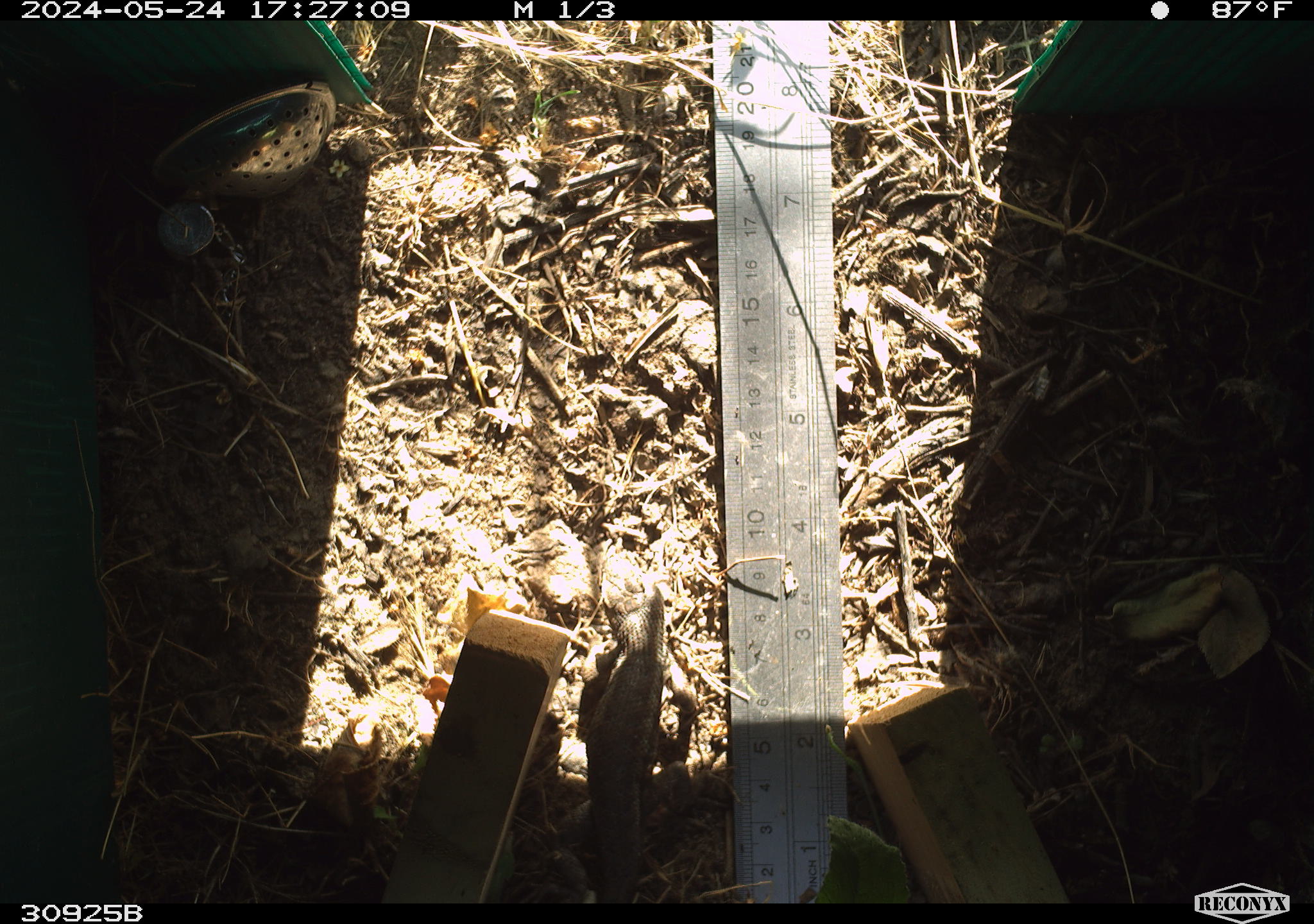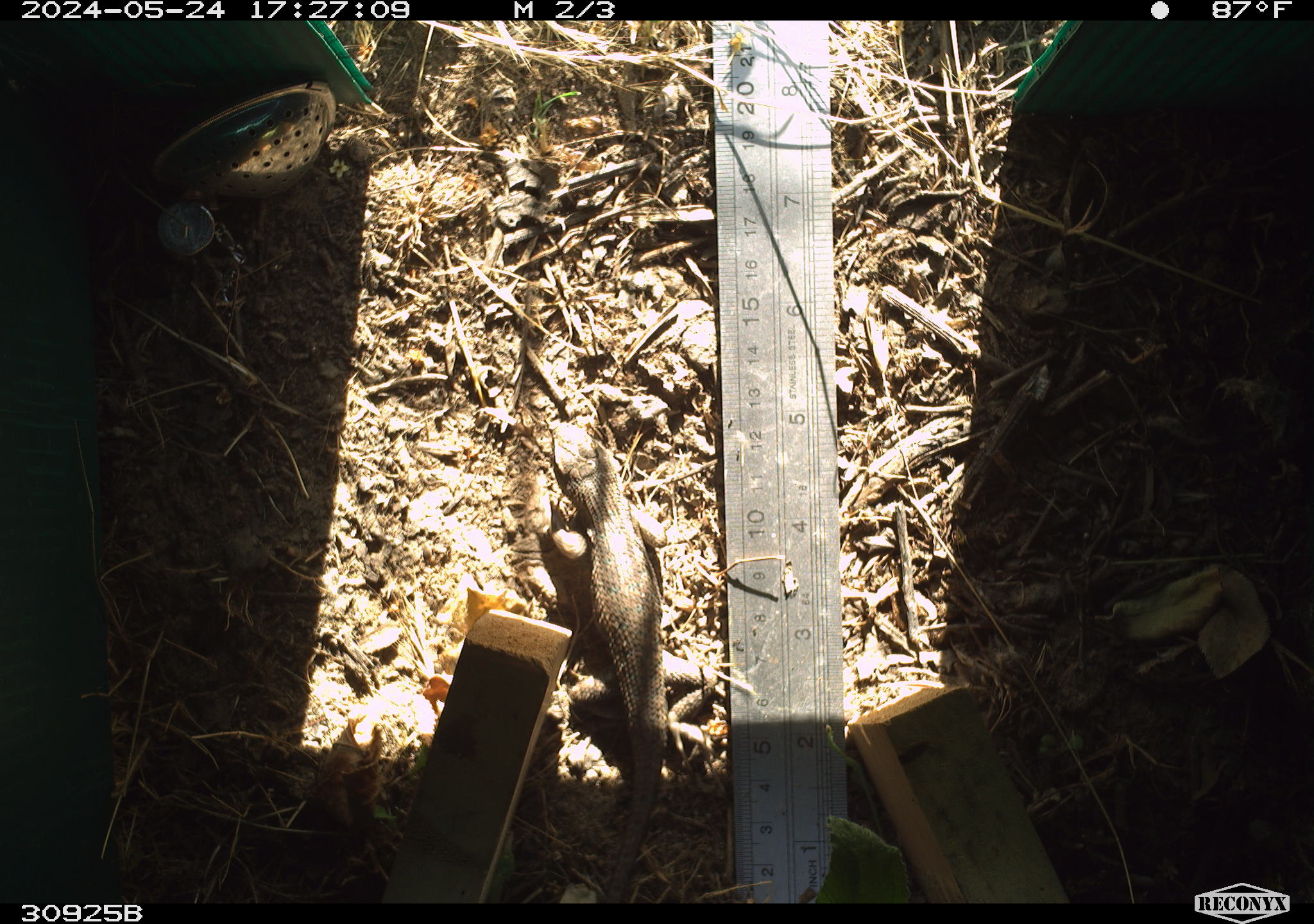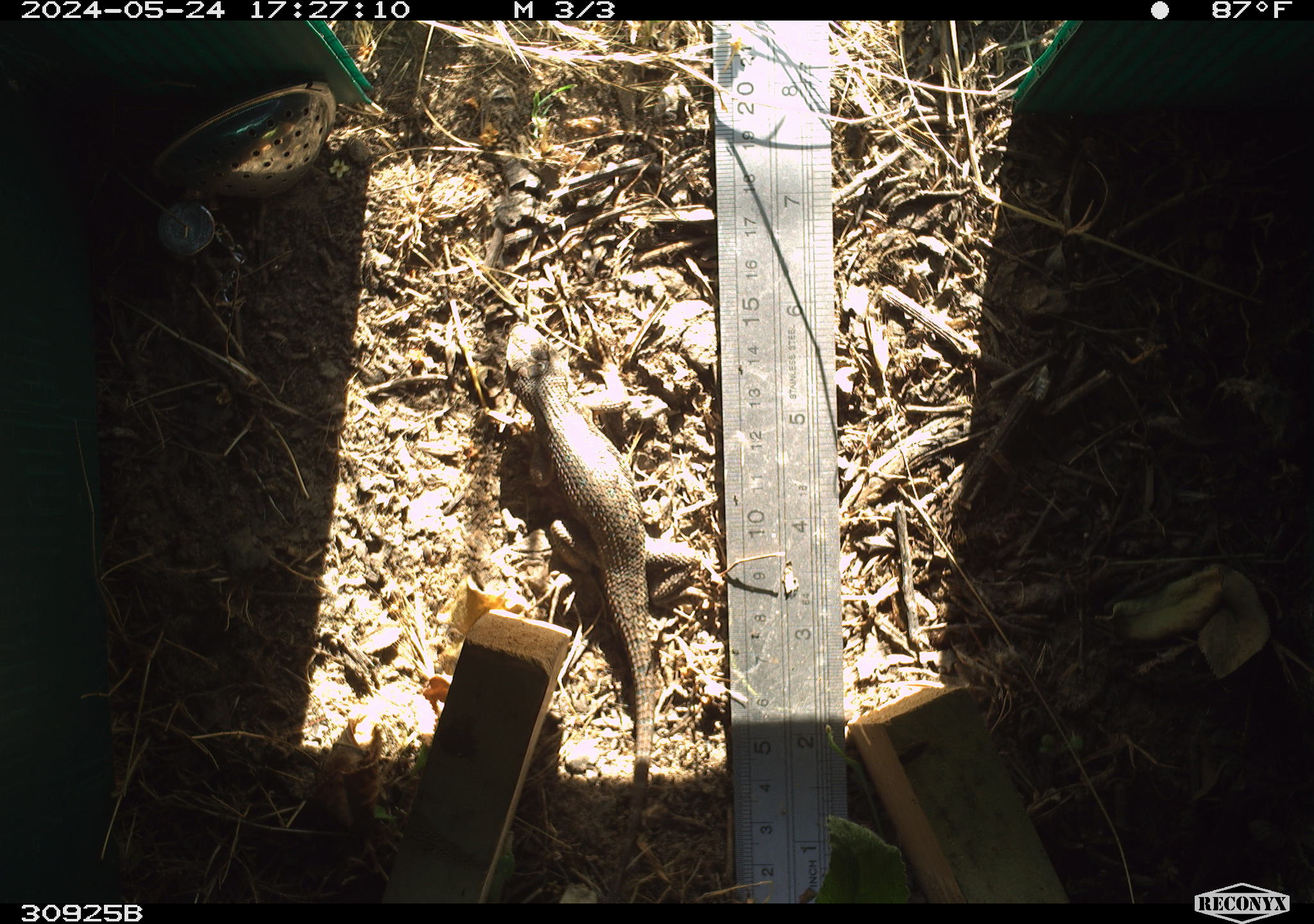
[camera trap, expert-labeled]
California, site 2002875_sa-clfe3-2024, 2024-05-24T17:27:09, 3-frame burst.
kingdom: Animalia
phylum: Chordata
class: Reptilia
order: Squamata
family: Phrynosomatidae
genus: Sceloporus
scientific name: Sceloporus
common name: spiny lizards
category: sceloporus species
Sceloporus species (spiny lizards) (Sceloporus).